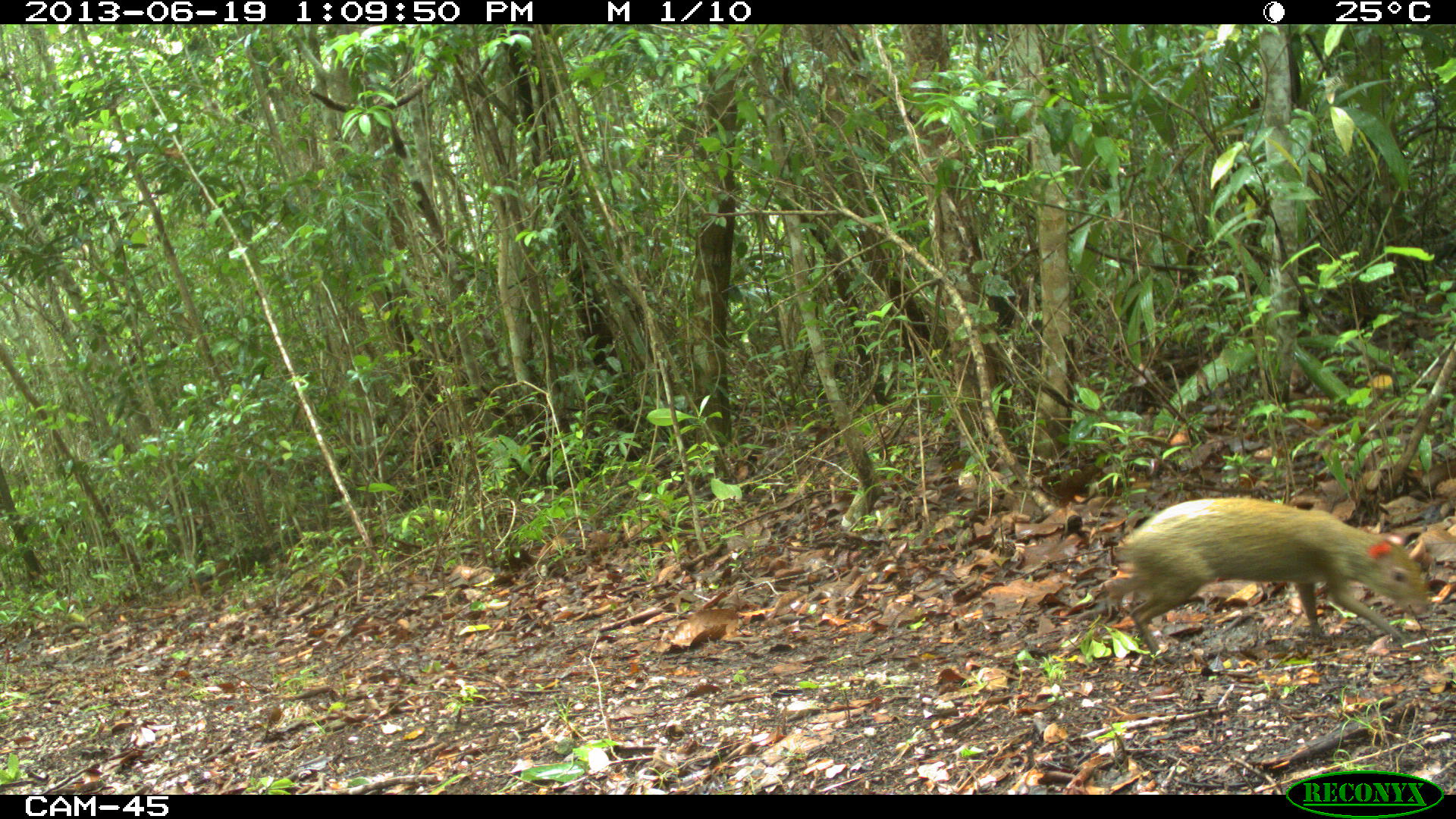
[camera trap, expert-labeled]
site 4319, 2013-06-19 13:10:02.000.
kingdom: Animalia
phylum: Chordata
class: Mammalia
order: Rodentia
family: Dasyproctidae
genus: Dasyprocta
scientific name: Dasyprocta punctata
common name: central american agouti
Dasyprocta punctata (central american agouti), count 1.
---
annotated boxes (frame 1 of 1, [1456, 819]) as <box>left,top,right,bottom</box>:
dasyprocta punctata: <box>1102,496,1432,665</box>